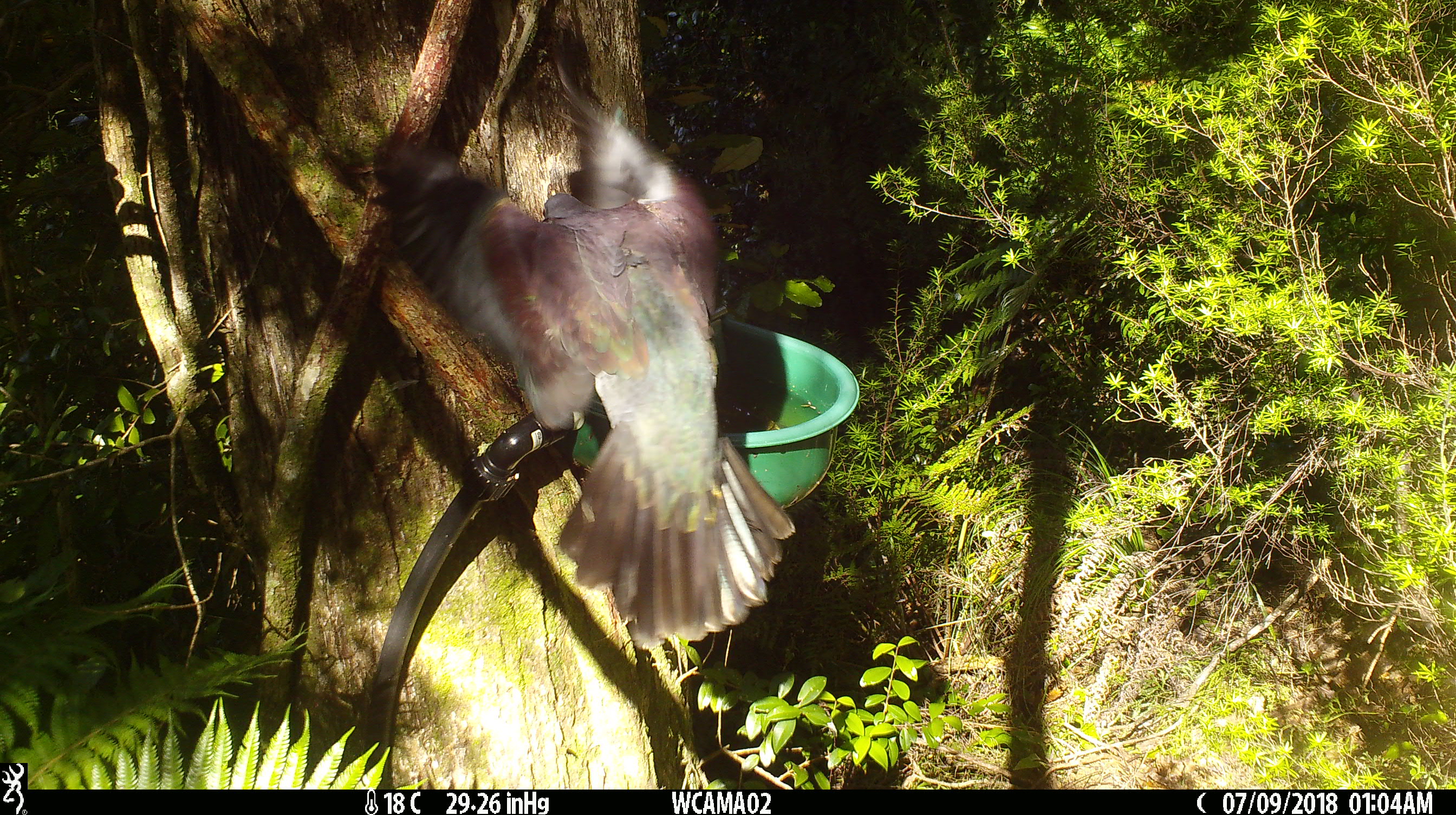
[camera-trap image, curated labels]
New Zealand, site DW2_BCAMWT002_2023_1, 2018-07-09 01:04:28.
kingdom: Animalia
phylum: Chordata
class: Aves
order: Columbiformes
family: Columbidae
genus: Hemiphaga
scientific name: Hemiphaga novaeseelandiae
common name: new zealand pigeon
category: kereru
Kereru (new zealand pigeon) (Hemiphaga novaeseelandiae).